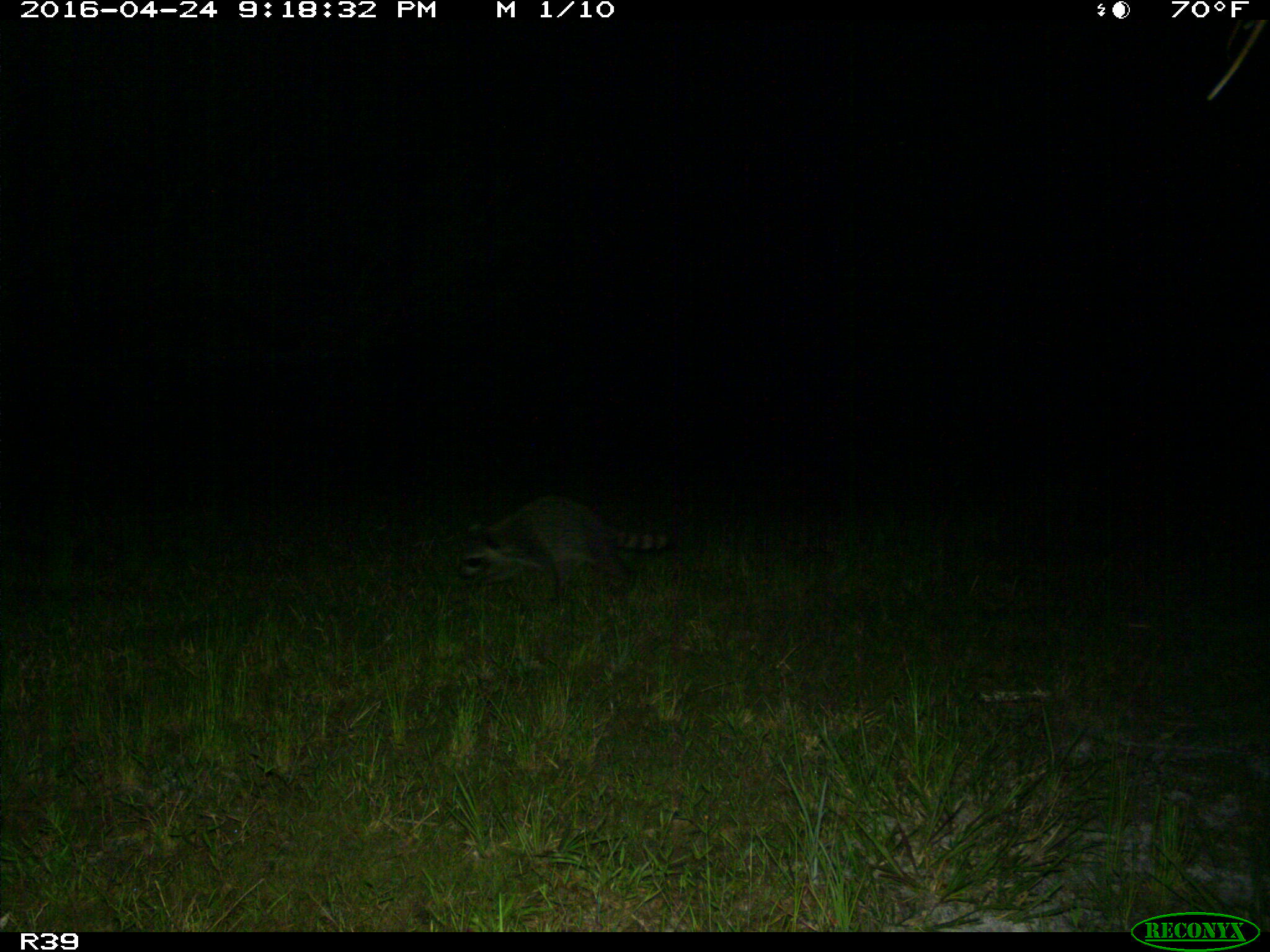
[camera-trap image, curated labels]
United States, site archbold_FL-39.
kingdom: Animalia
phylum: Chordata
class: Mammalia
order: Carnivora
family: Procyonidae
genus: Procyon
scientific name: Procyon lotor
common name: common raccoon